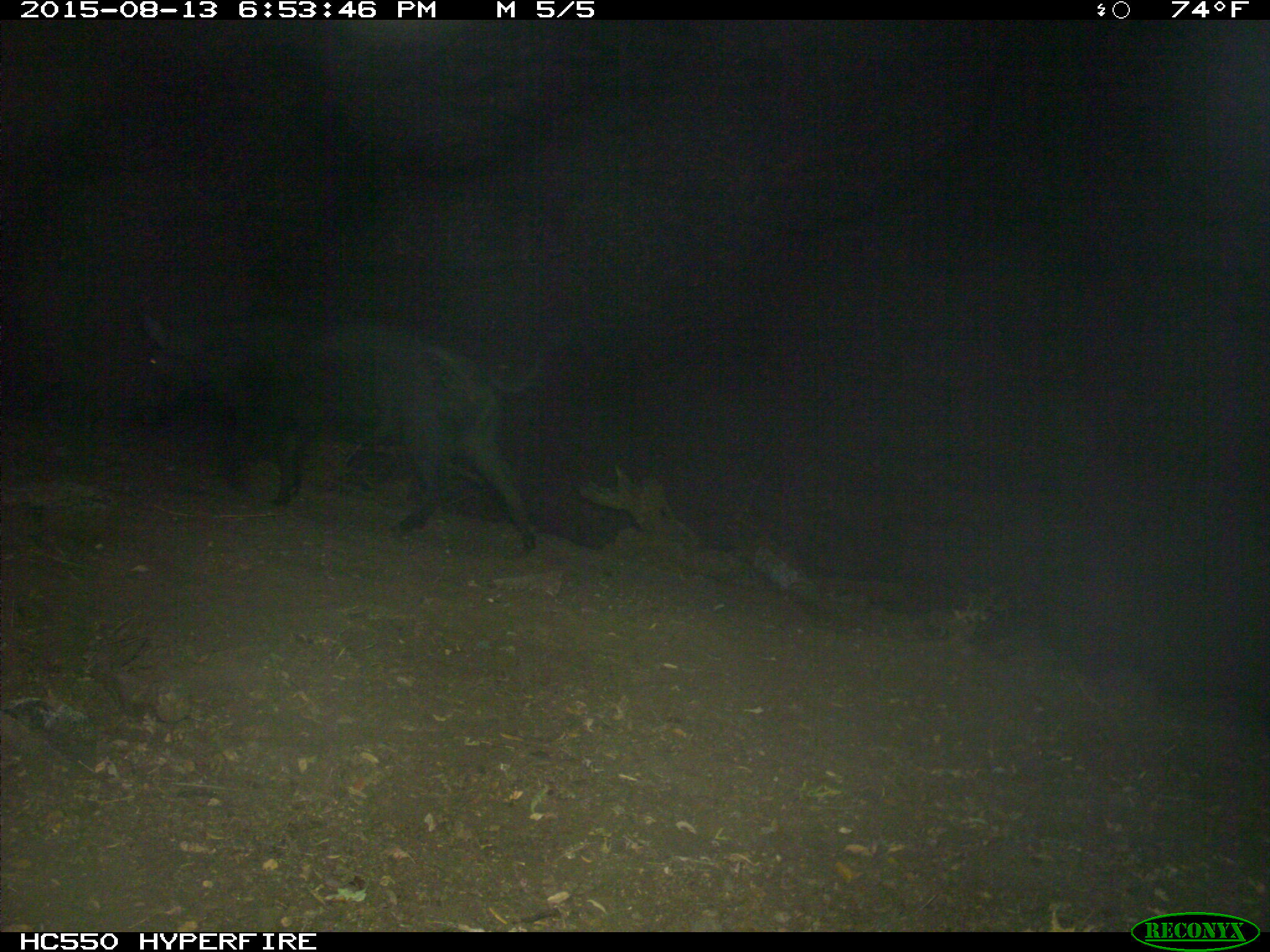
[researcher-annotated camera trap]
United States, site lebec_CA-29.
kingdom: Animalia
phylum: Chordata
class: Mammalia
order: Artiodactyla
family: Suidae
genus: Sus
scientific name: Sus scrofa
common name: wild boar